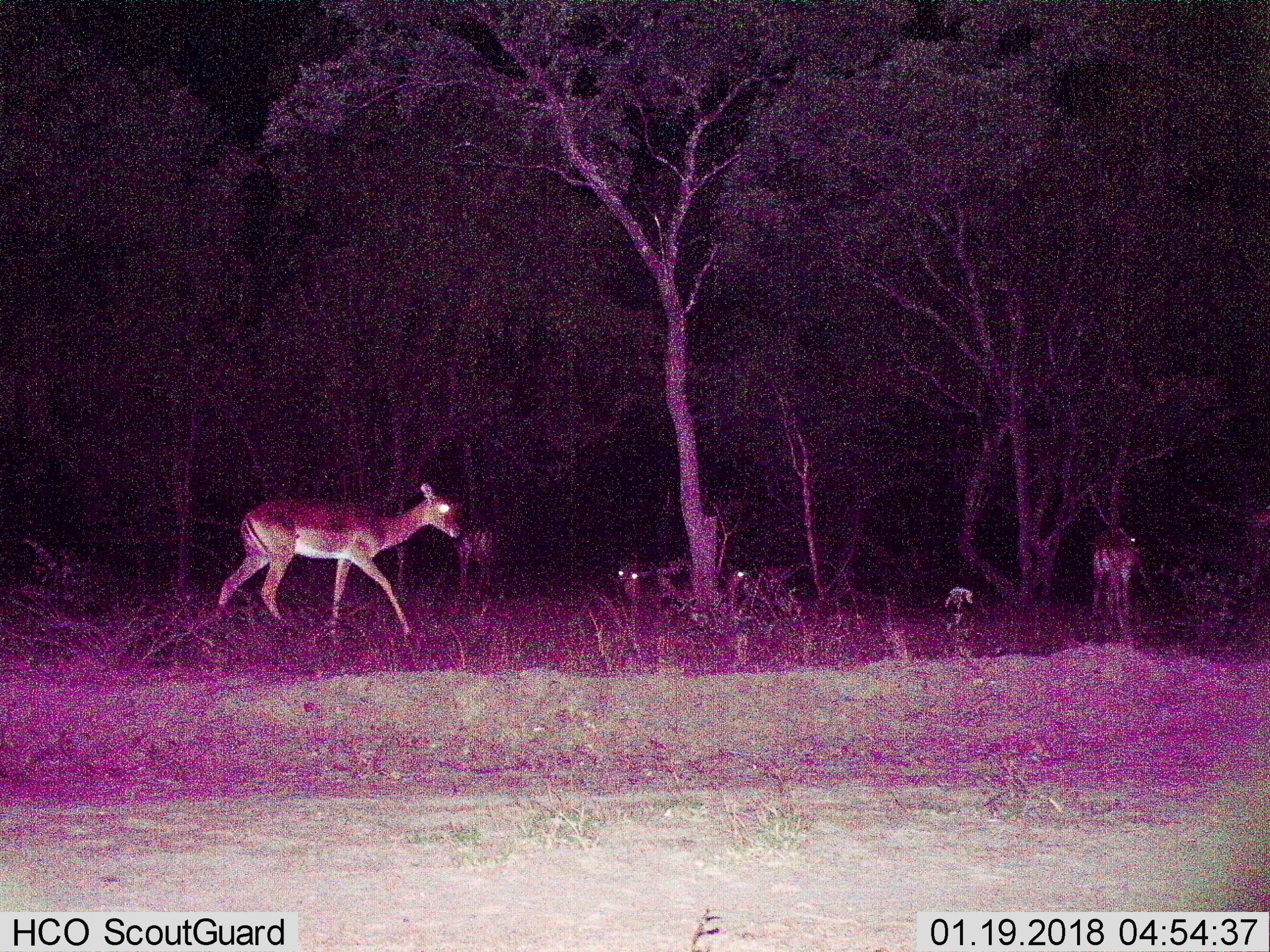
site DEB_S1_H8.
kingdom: Animalia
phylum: Chordata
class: Mammalia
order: Artiodactyla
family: Bovidae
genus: Aepyceros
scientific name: Aepyceros melampus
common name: impala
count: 5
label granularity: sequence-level